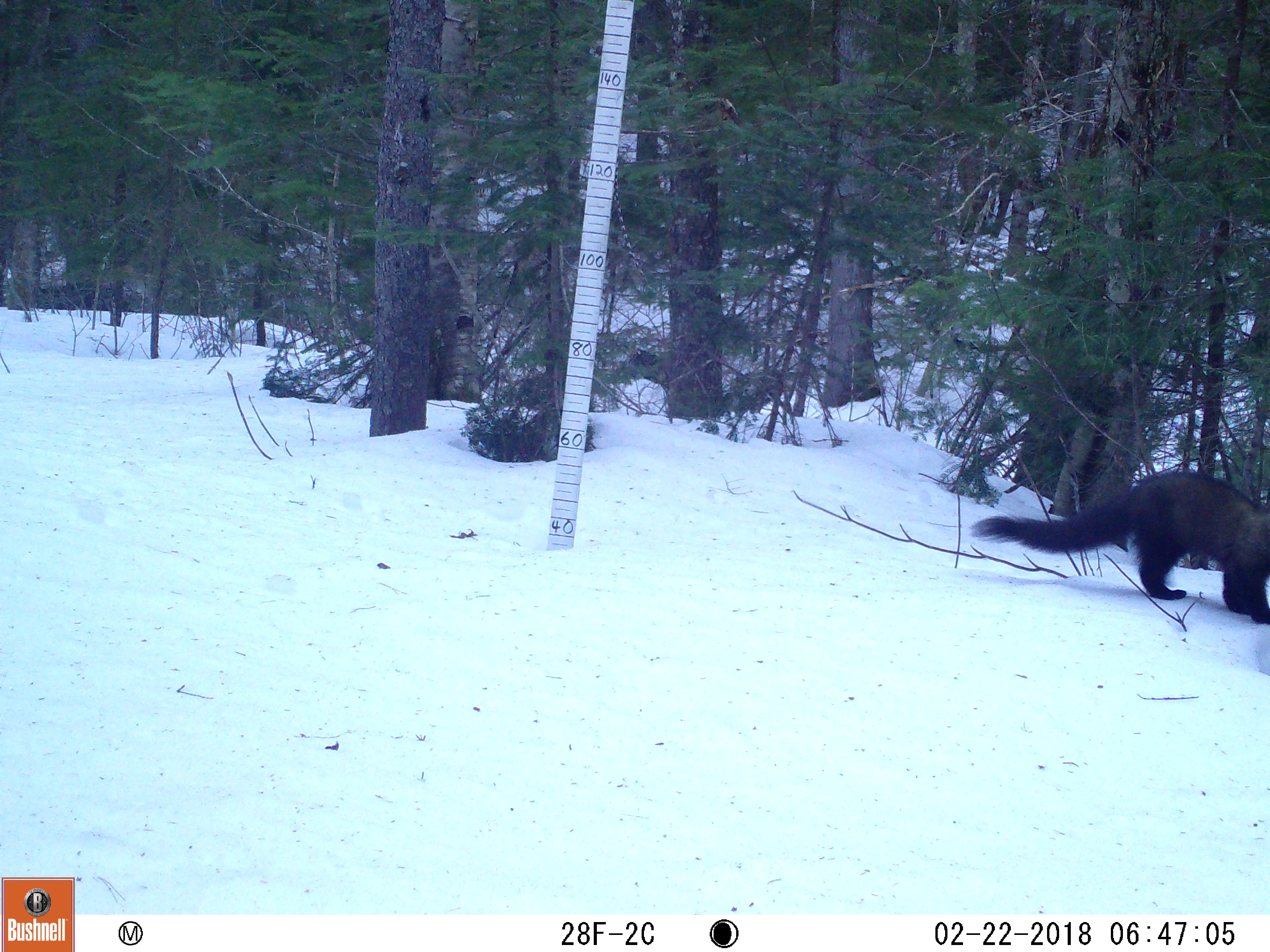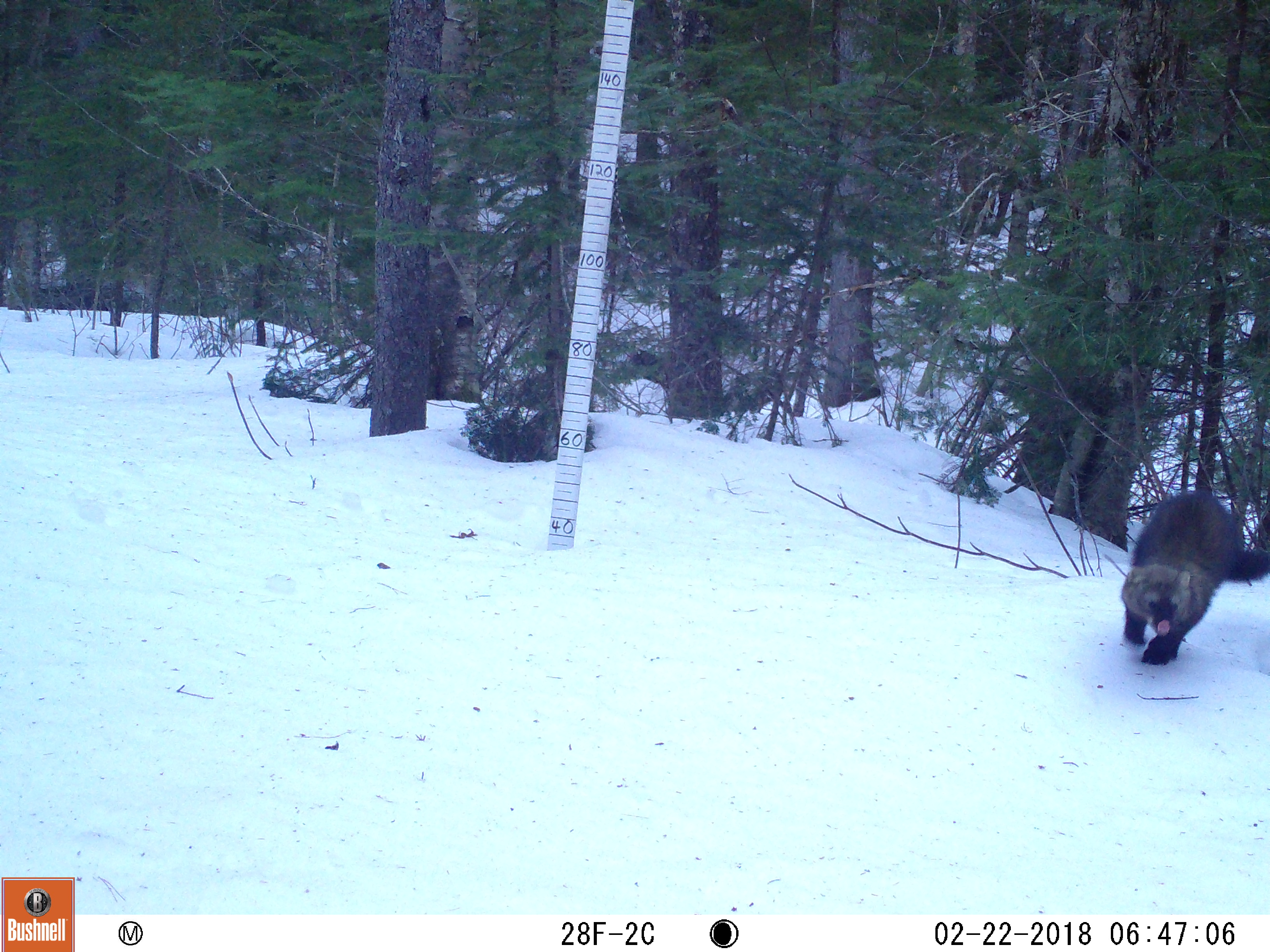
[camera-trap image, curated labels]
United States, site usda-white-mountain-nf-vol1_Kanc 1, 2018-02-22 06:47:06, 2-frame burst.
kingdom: Animalia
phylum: Chordata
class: Mammalia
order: Carnivora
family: Mustelidae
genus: Pekania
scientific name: Pekania pennanti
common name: fisher